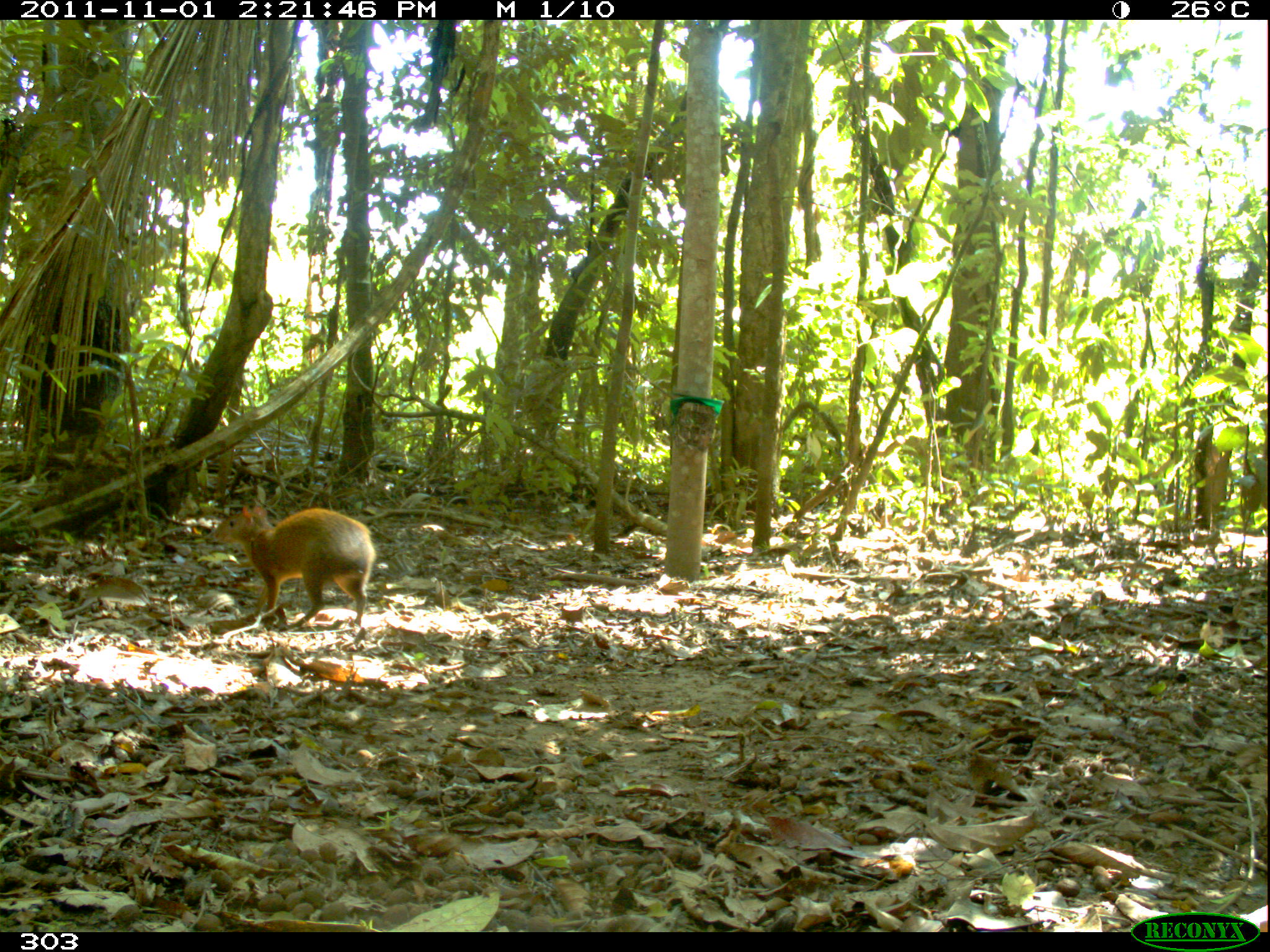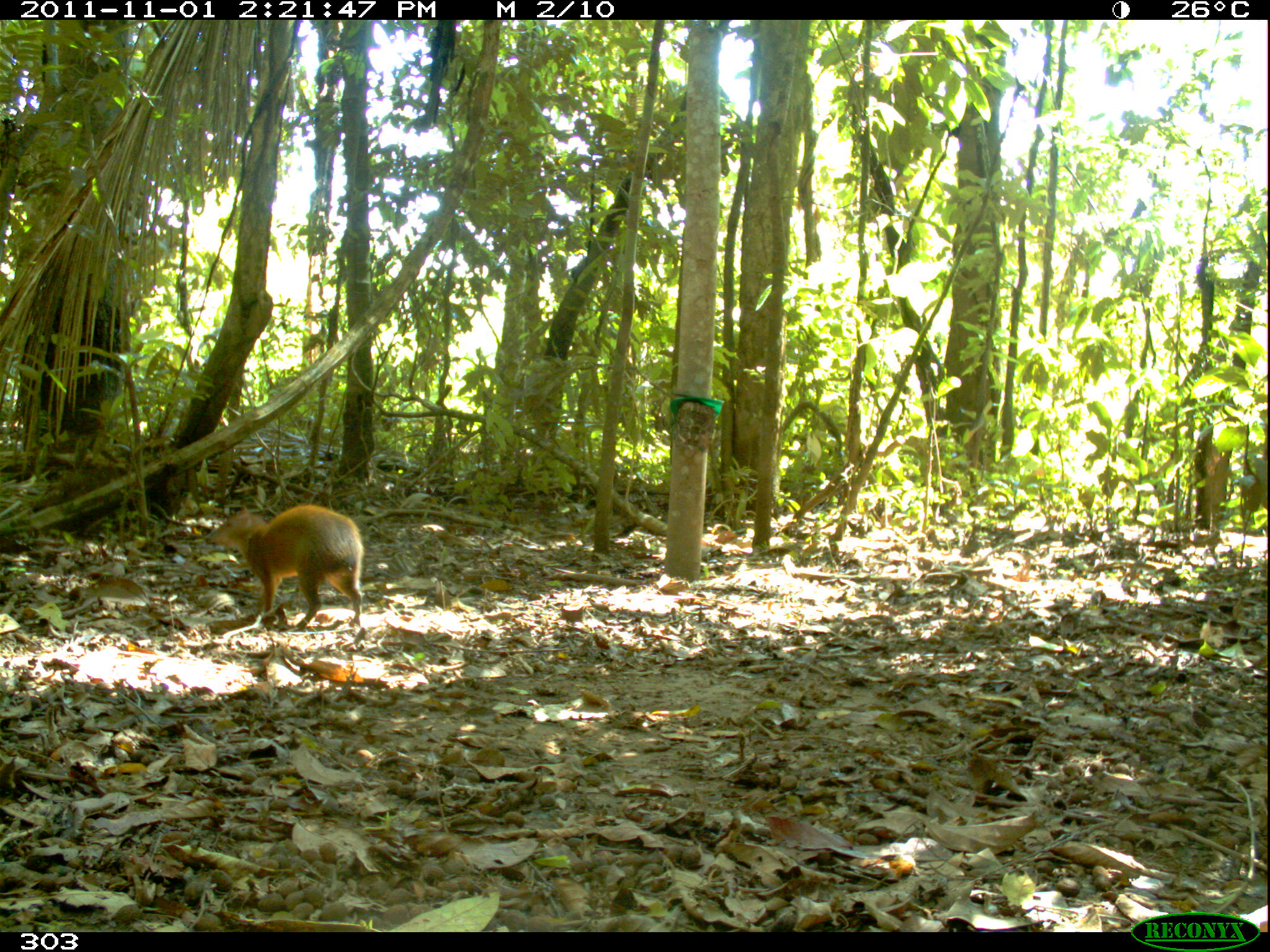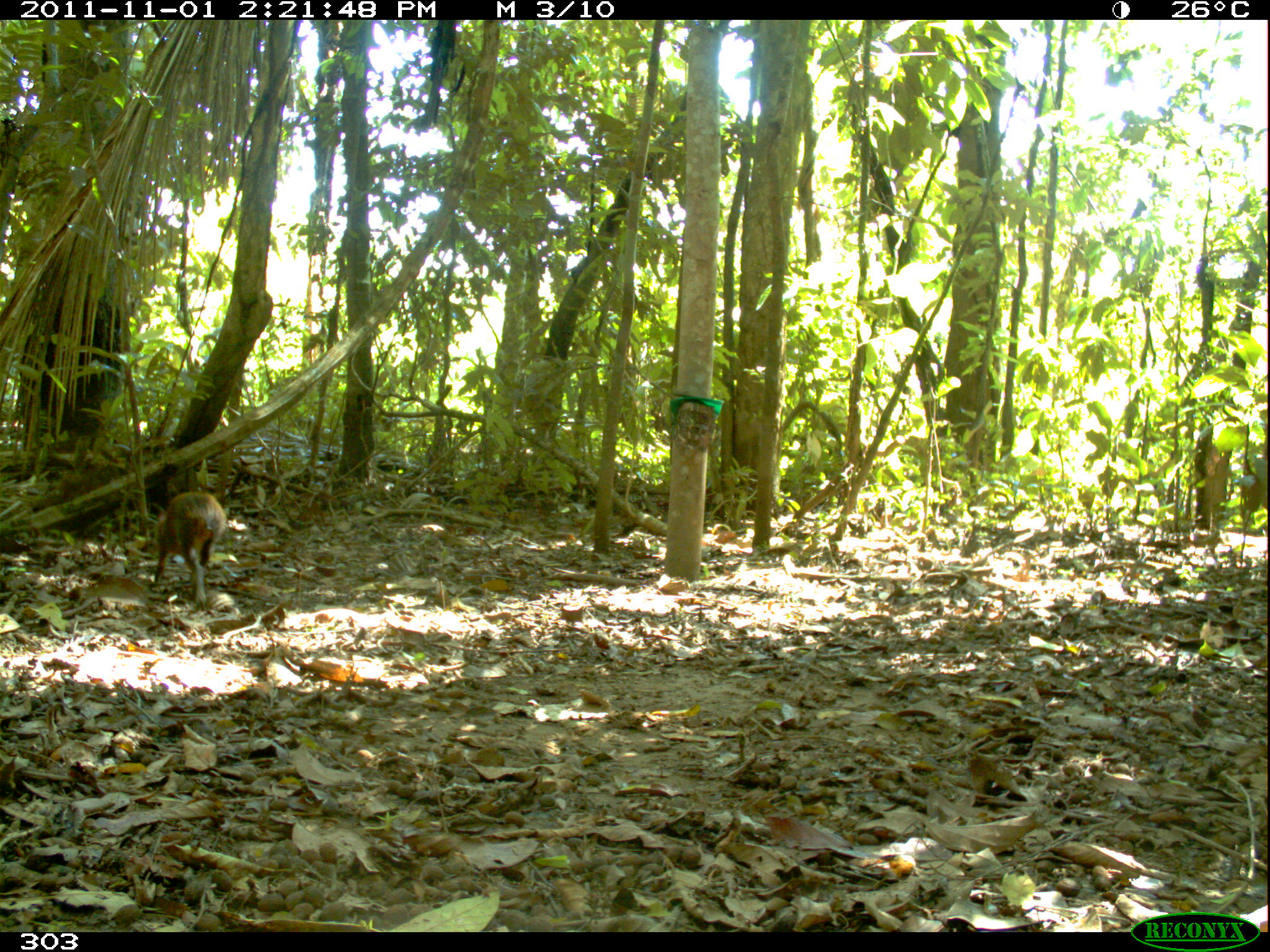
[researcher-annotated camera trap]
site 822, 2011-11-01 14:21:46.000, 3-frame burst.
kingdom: Animalia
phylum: Chordata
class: Mammalia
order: Rodentia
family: Dasyproctidae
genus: Dasyprocta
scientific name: Dasyprocta punctata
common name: central american agouti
Dasyprocta punctata (central american agouti).